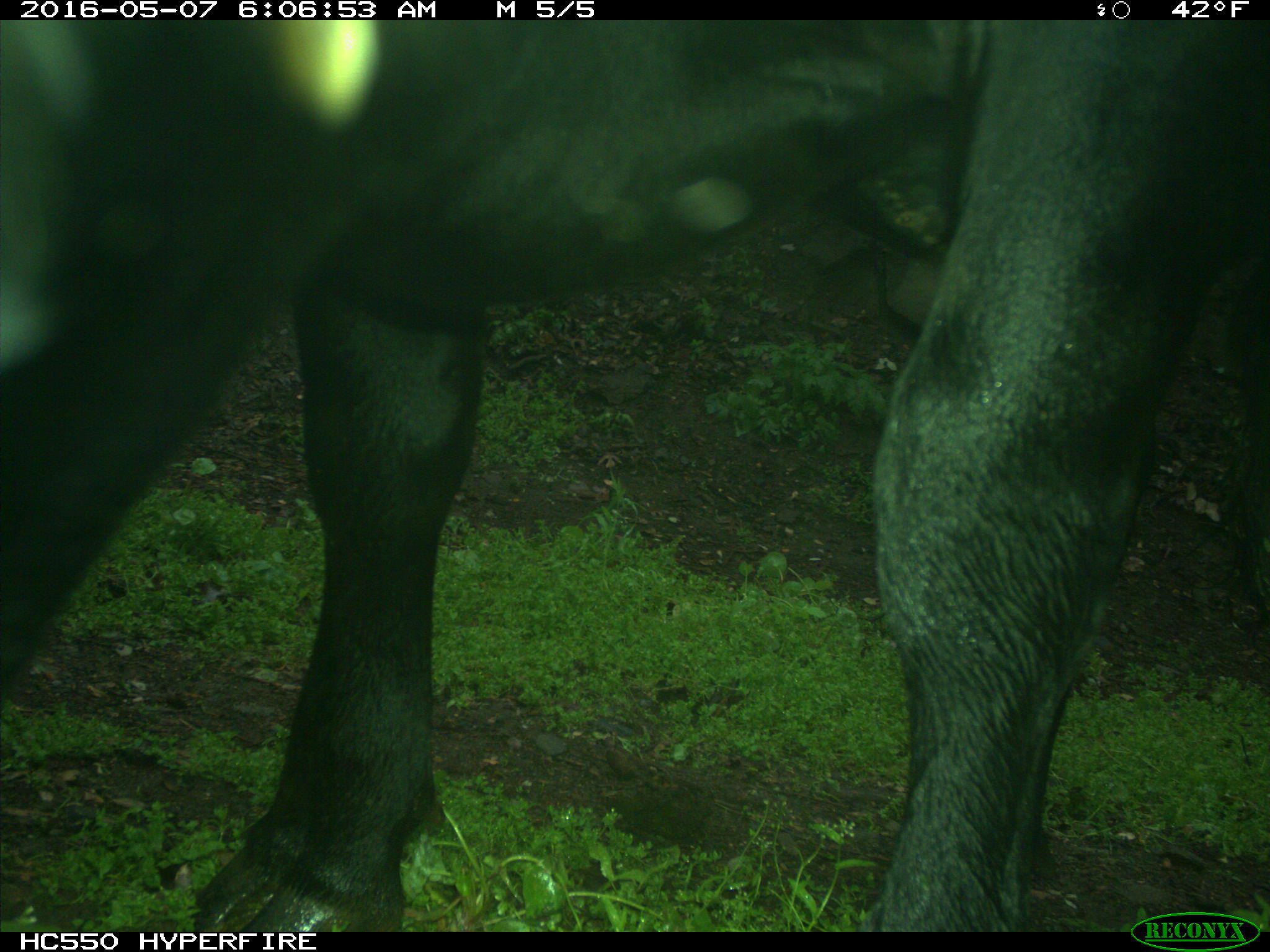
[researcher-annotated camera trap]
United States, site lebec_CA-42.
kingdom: Animalia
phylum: Chordata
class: Mammalia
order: Artiodactyla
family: Bovidae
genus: Bos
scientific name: Bos taurus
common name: domestic cow